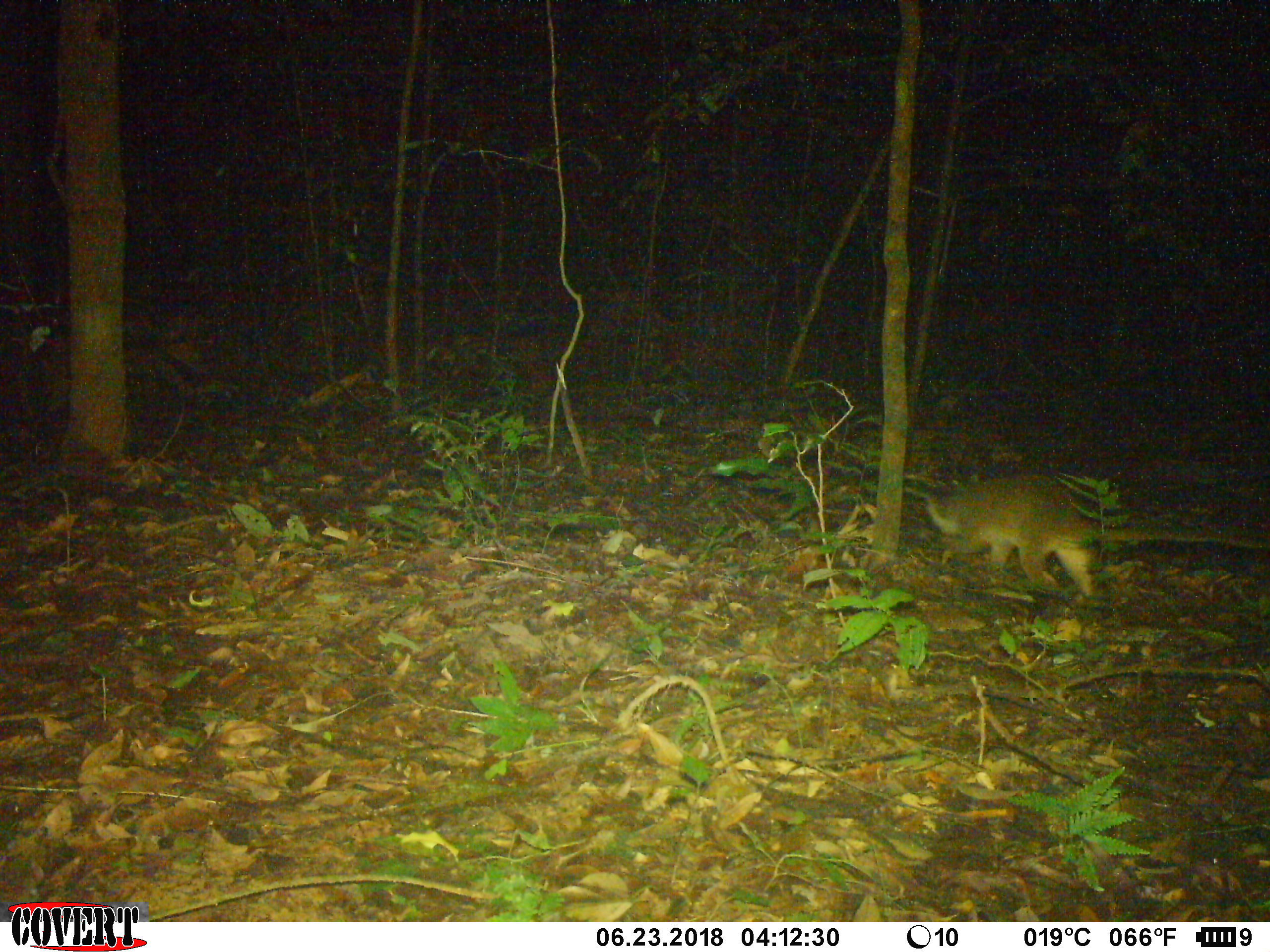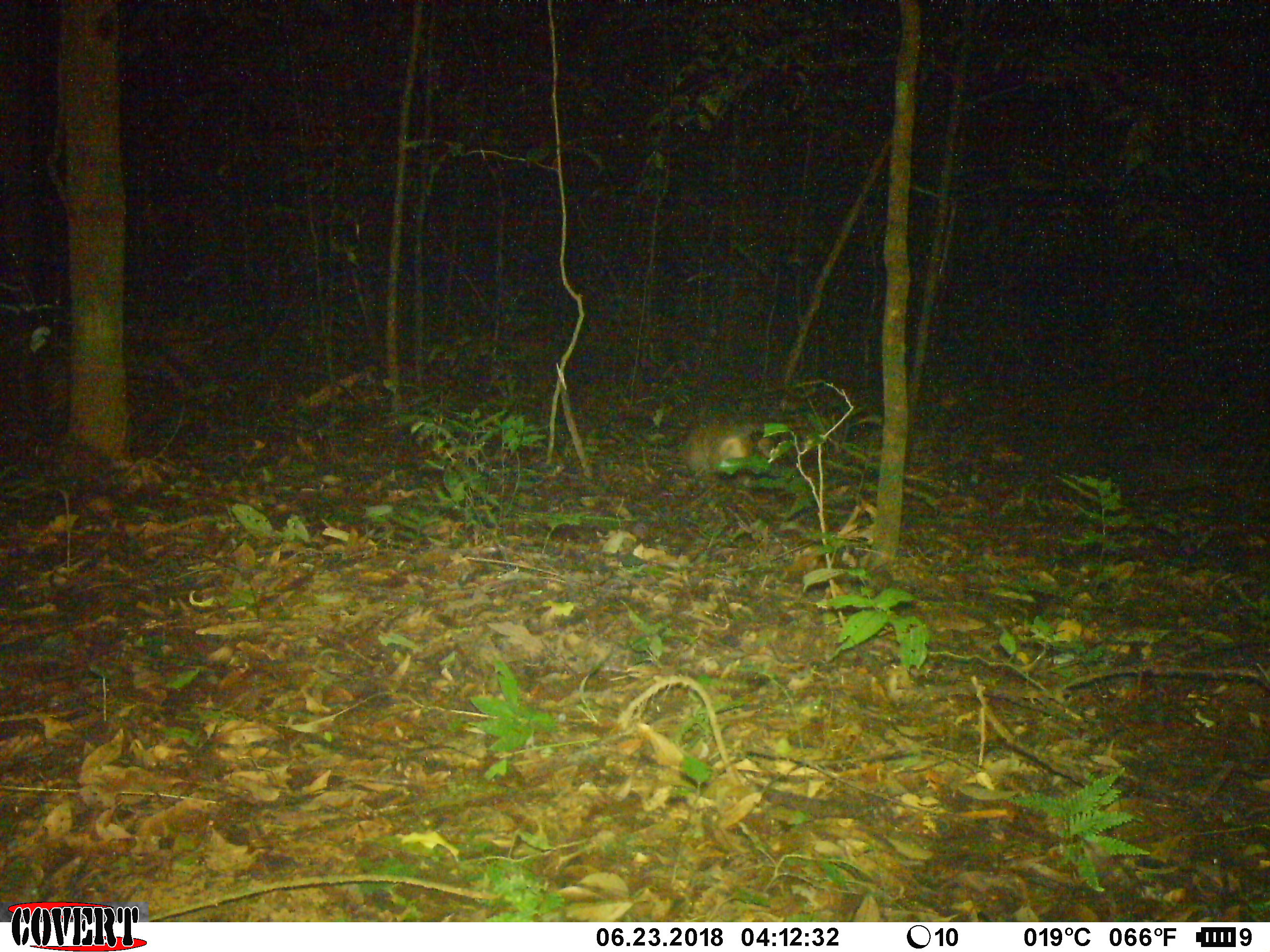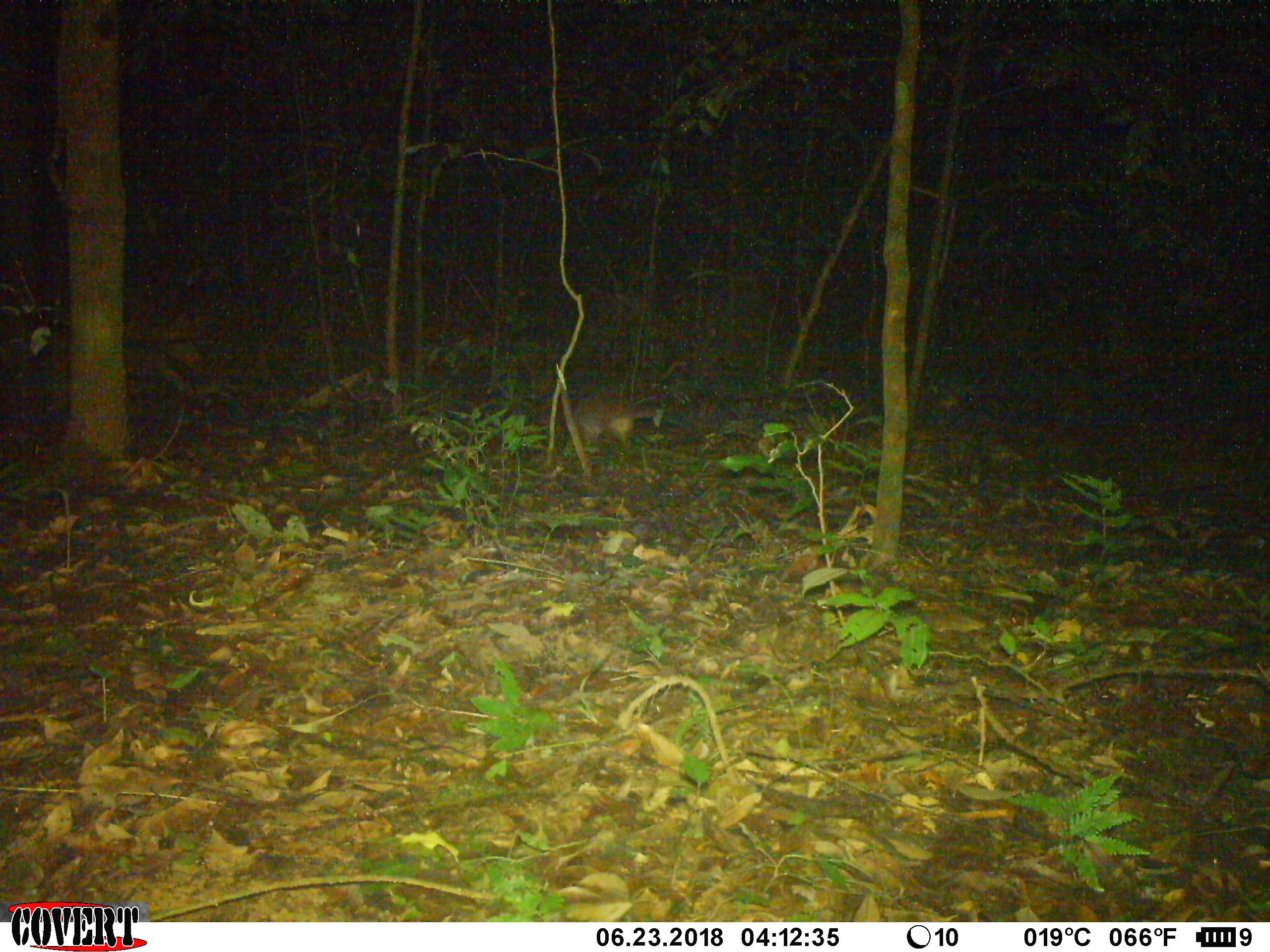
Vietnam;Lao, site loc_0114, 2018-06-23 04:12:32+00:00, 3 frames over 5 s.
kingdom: Animalia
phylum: Chordata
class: Mammalia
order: Carnivora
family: Viverridae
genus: Paguma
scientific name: Paguma larvata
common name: masked palm civet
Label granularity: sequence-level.